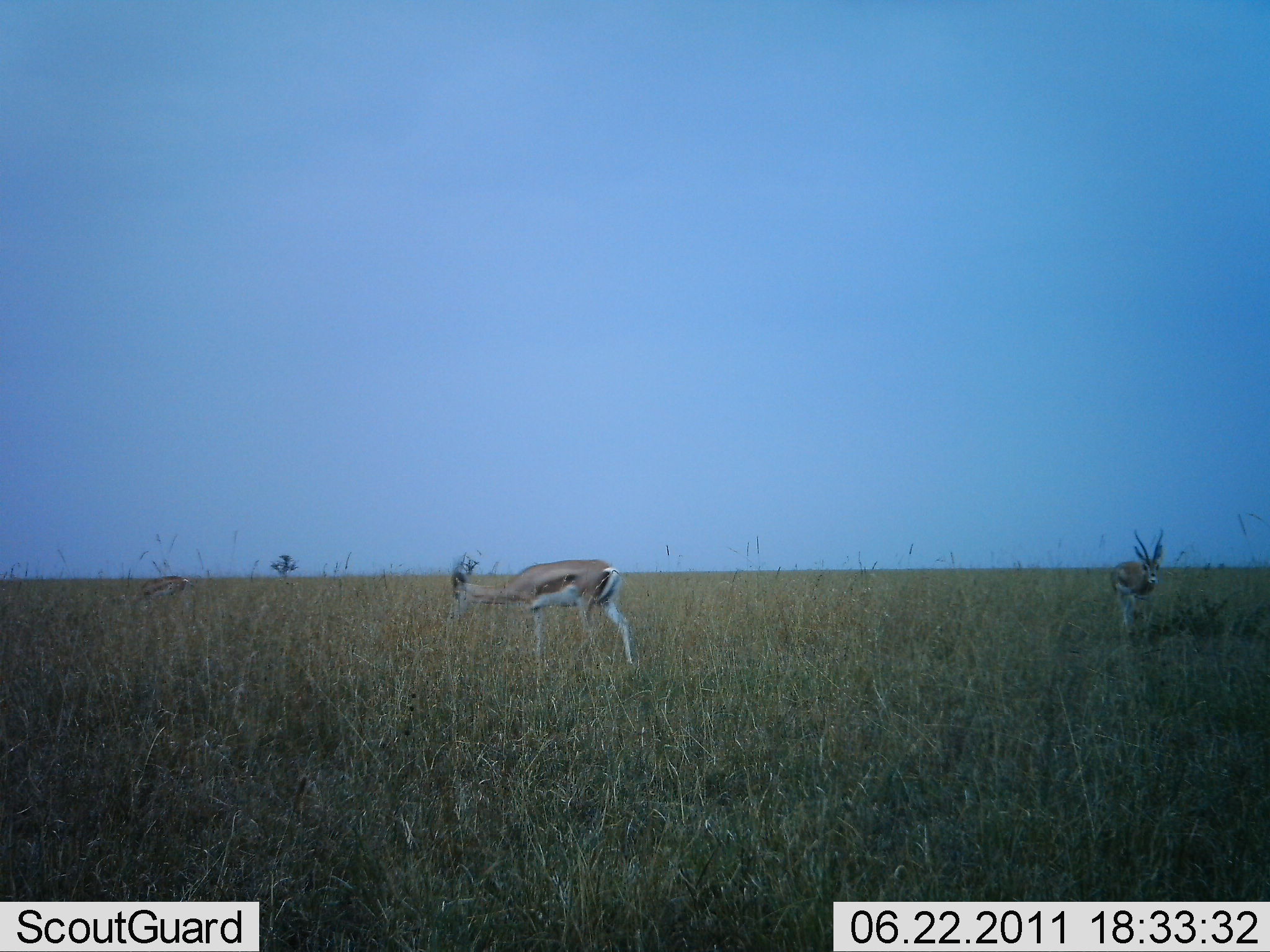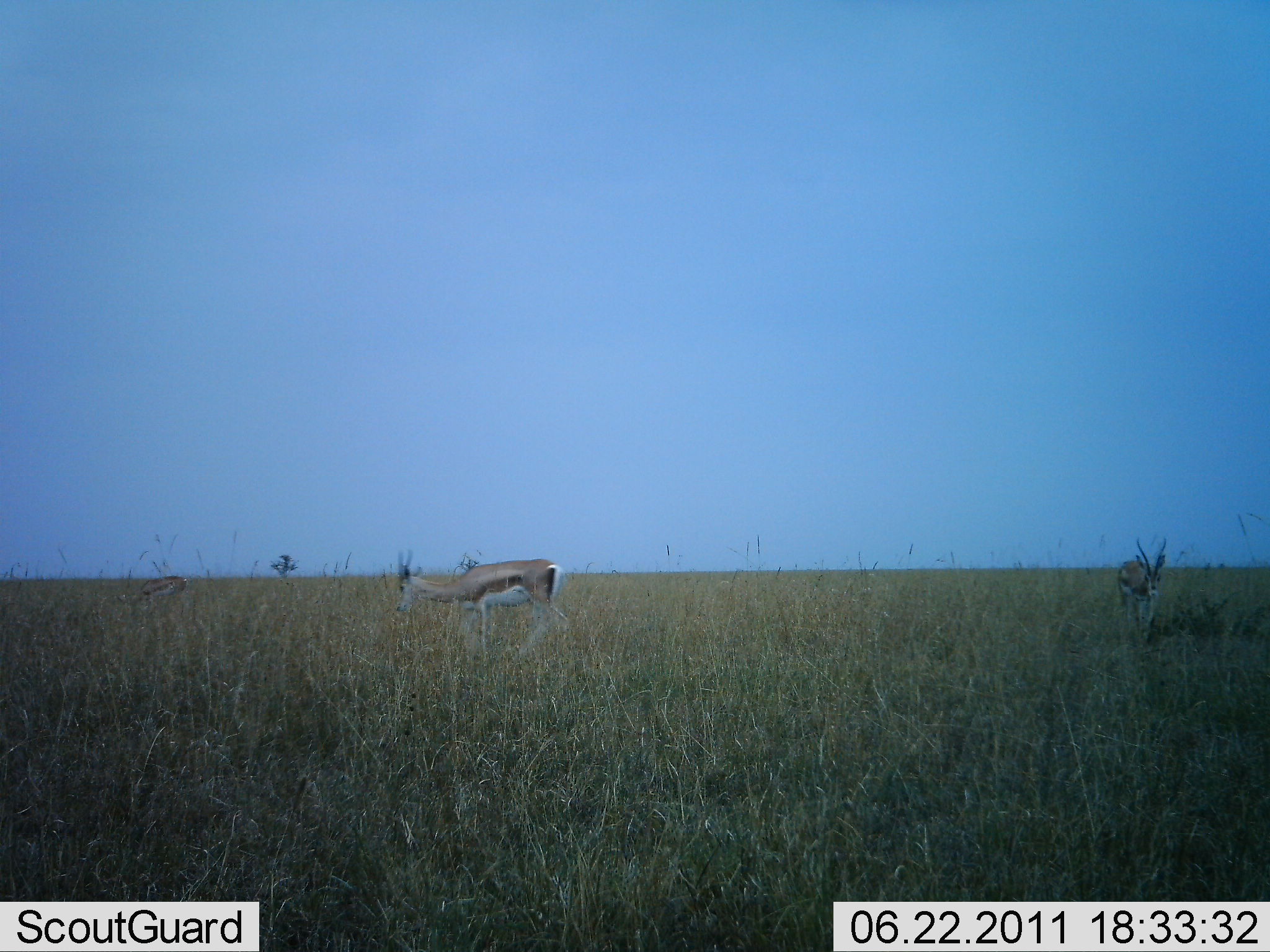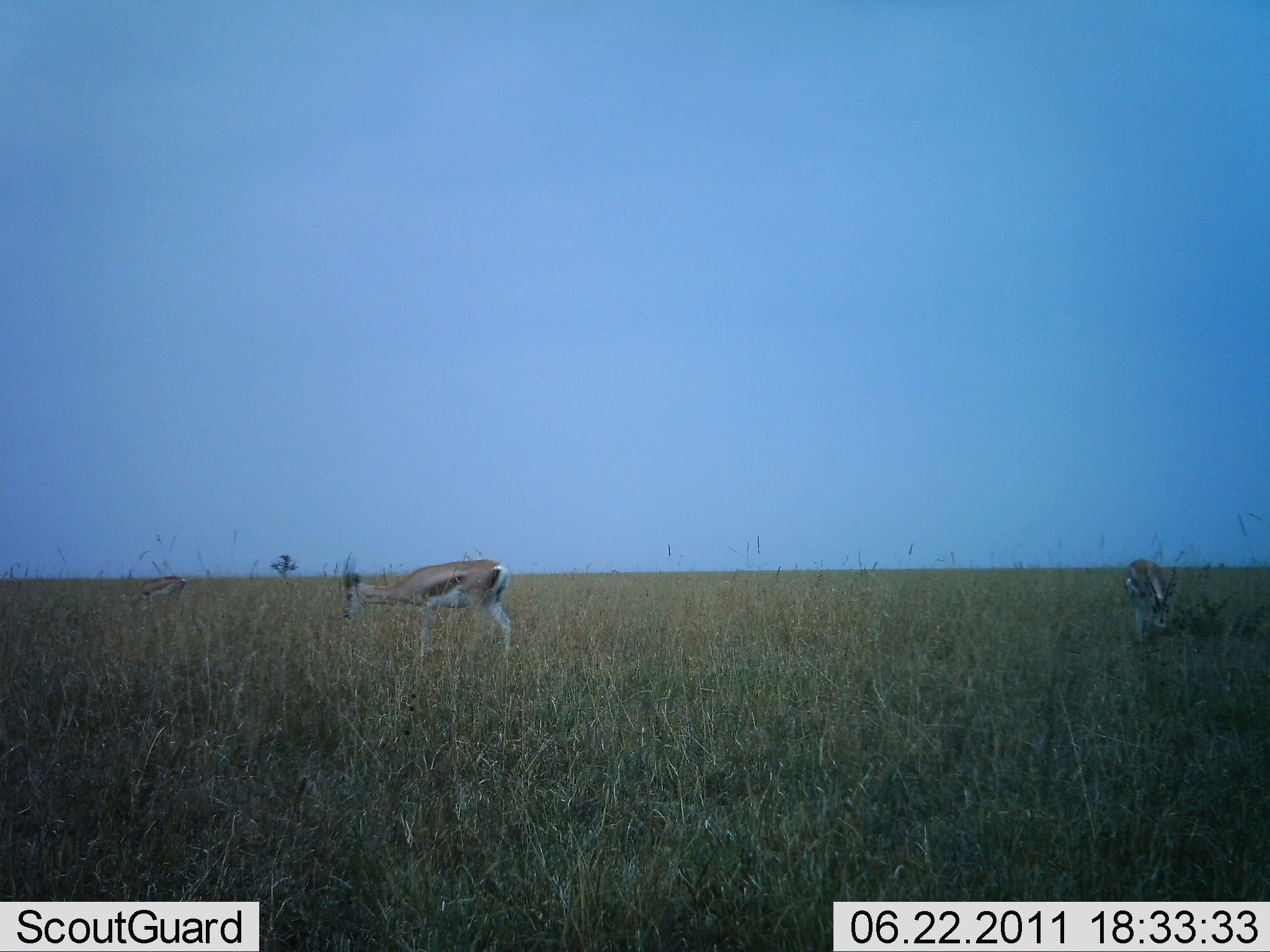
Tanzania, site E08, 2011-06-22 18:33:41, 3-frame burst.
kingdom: Animalia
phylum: Chordata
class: Mammalia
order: Artiodactyla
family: Bovidae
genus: Eudorcas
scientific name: Eudorcas thomsonii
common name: thomson's gazelle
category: gazellethomsons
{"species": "gazellethomsons (thomson's gazelle) (Eudorcas thomsonii)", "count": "2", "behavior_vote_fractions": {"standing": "30%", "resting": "10%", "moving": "50%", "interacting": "0%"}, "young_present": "0%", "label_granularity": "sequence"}